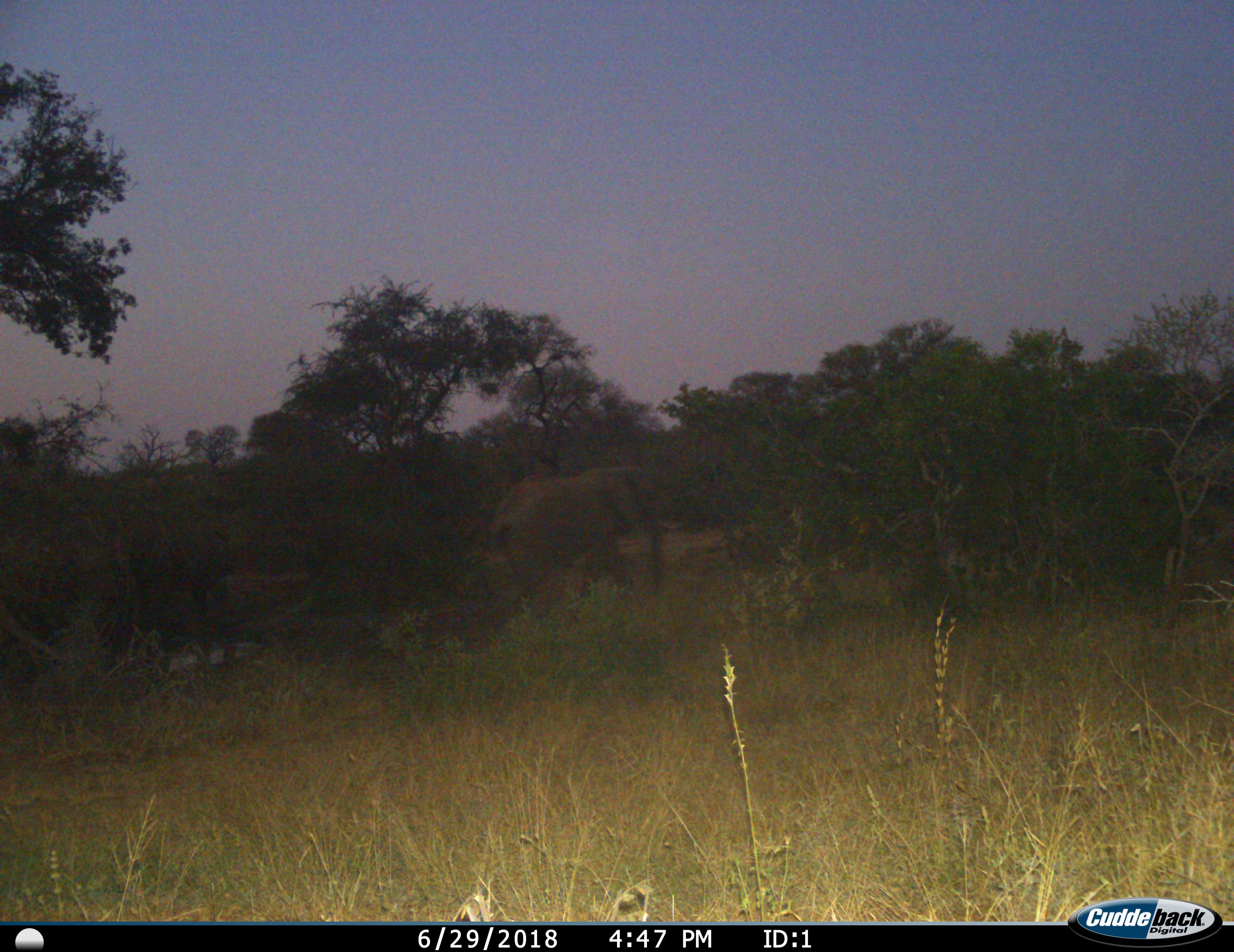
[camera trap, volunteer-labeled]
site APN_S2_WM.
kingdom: Animalia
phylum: Chordata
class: Mammalia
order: Proboscidea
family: Elephantidae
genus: Loxodonta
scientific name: Loxodonta africana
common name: african bush elephant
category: elephant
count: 1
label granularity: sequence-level